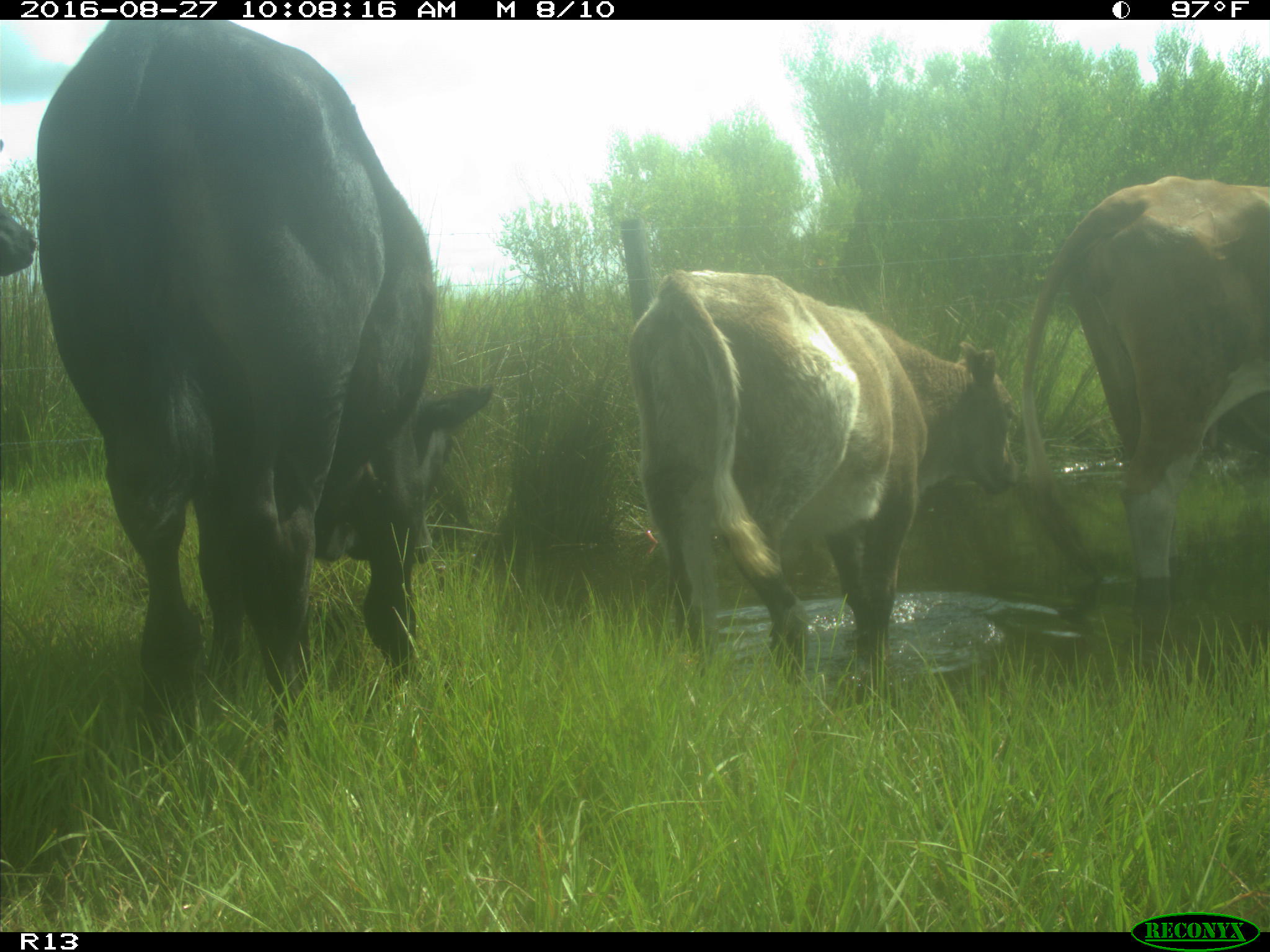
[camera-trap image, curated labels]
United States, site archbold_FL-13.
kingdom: Animalia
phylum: Chordata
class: Mammalia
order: Artiodactyla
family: Bovidae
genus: Bos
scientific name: Bos taurus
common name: domestic cow